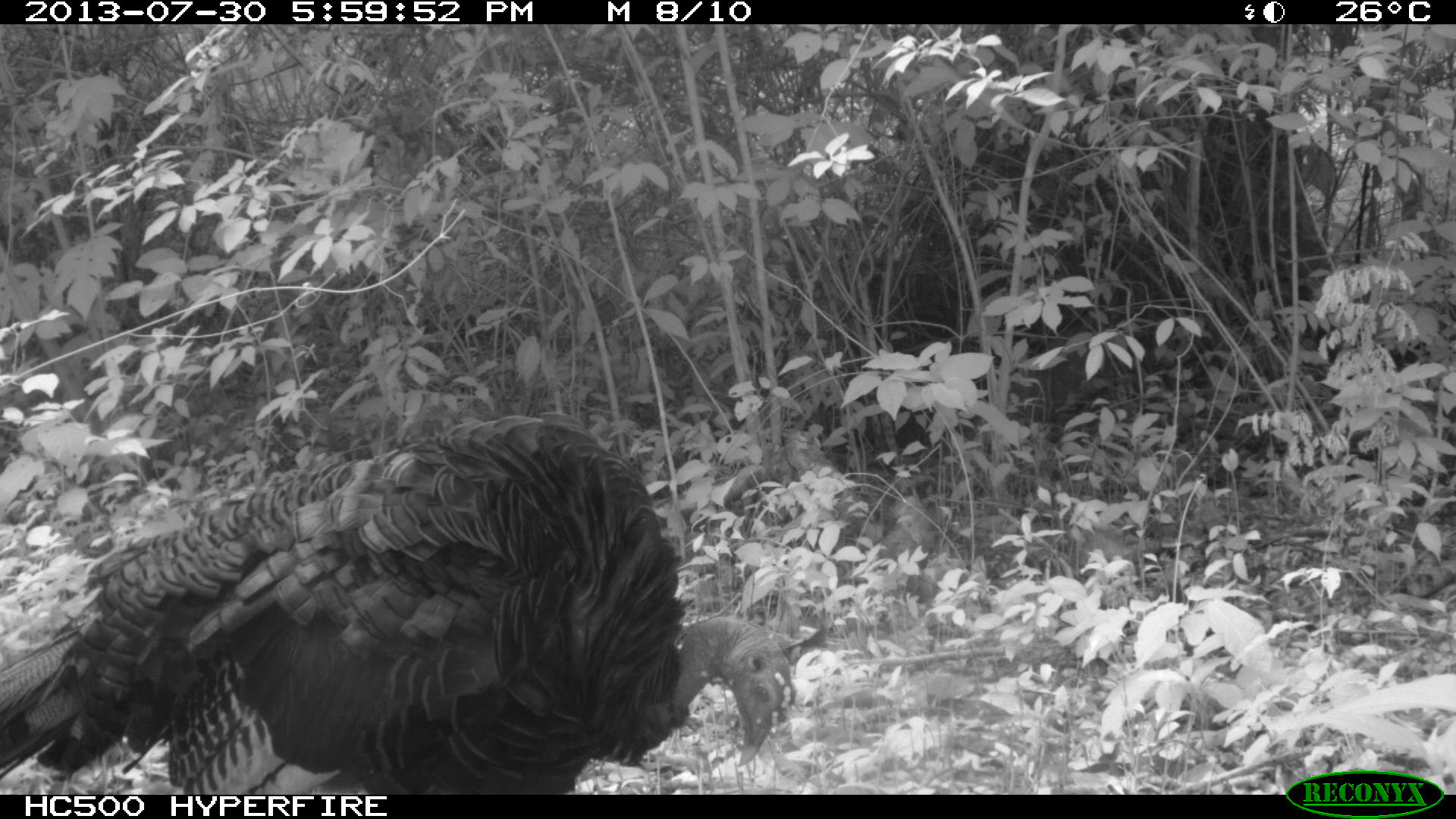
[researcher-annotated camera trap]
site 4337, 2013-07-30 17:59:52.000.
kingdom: Animalia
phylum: Chordata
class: Aves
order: Galliformes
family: Phasianidae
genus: Meleagris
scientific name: Meleagris ocellata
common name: ocellated turkey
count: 1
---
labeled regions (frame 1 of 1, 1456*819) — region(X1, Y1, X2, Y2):
meleagris ocellata: region(0, 410, 798, 795)